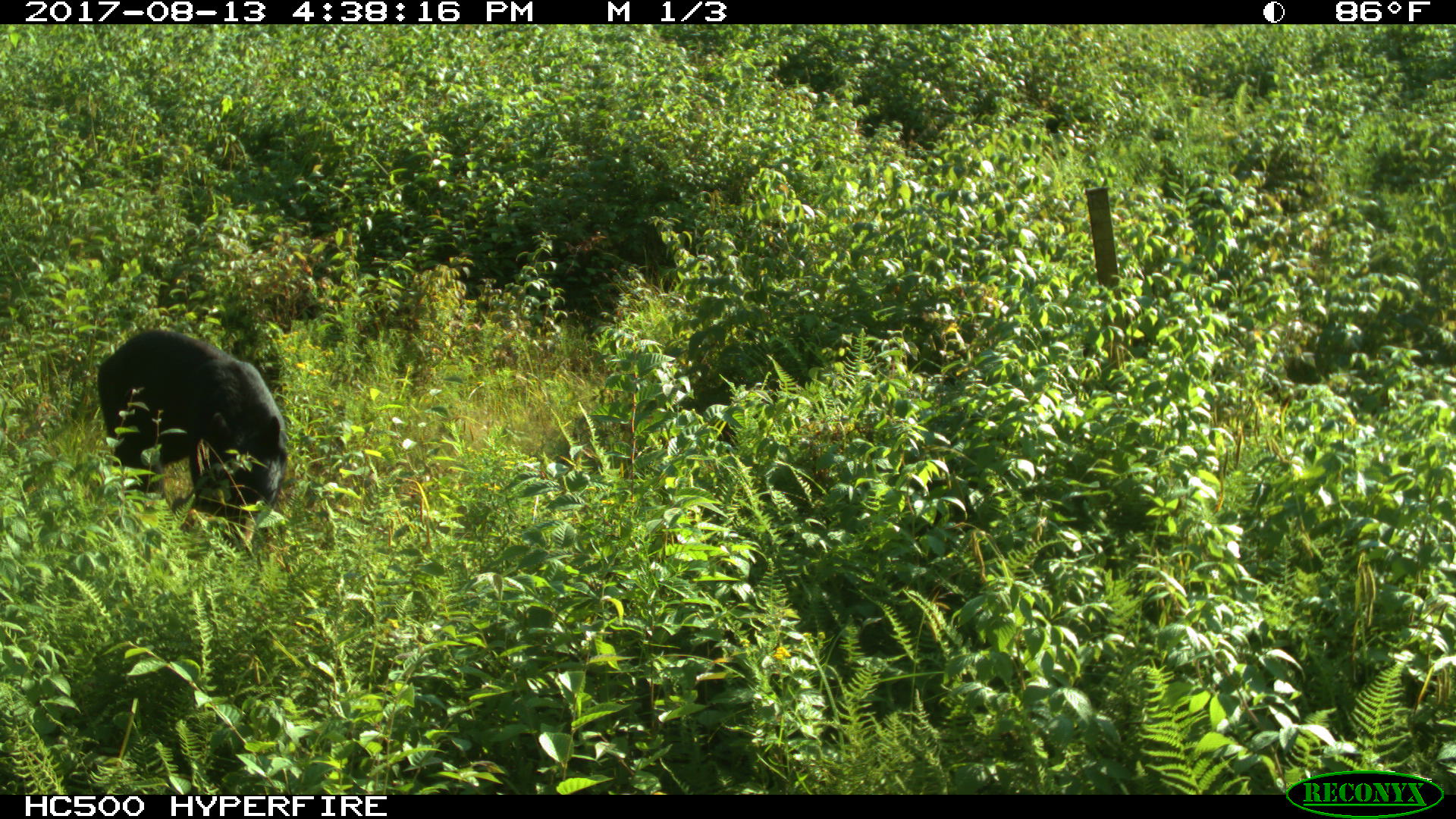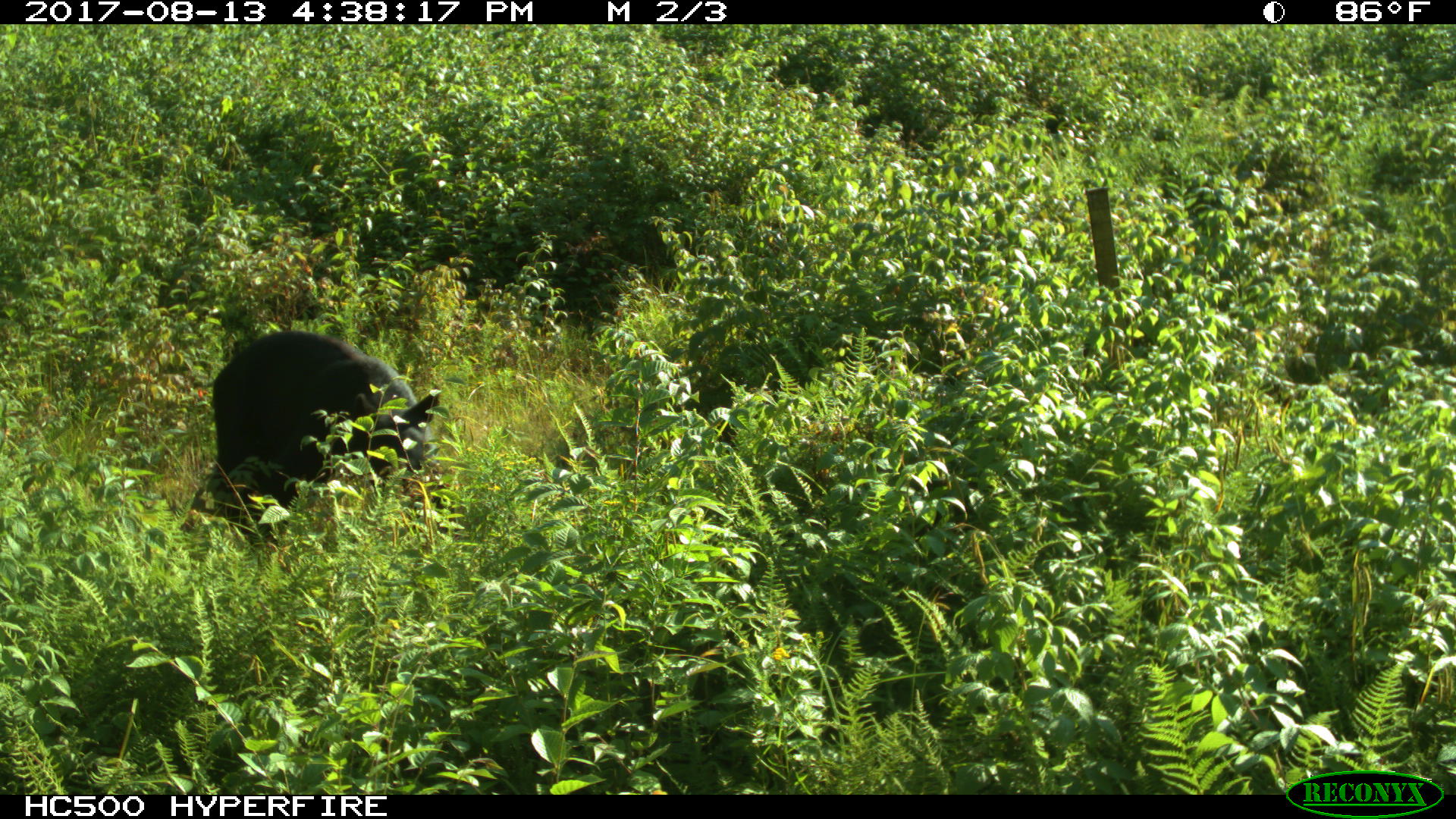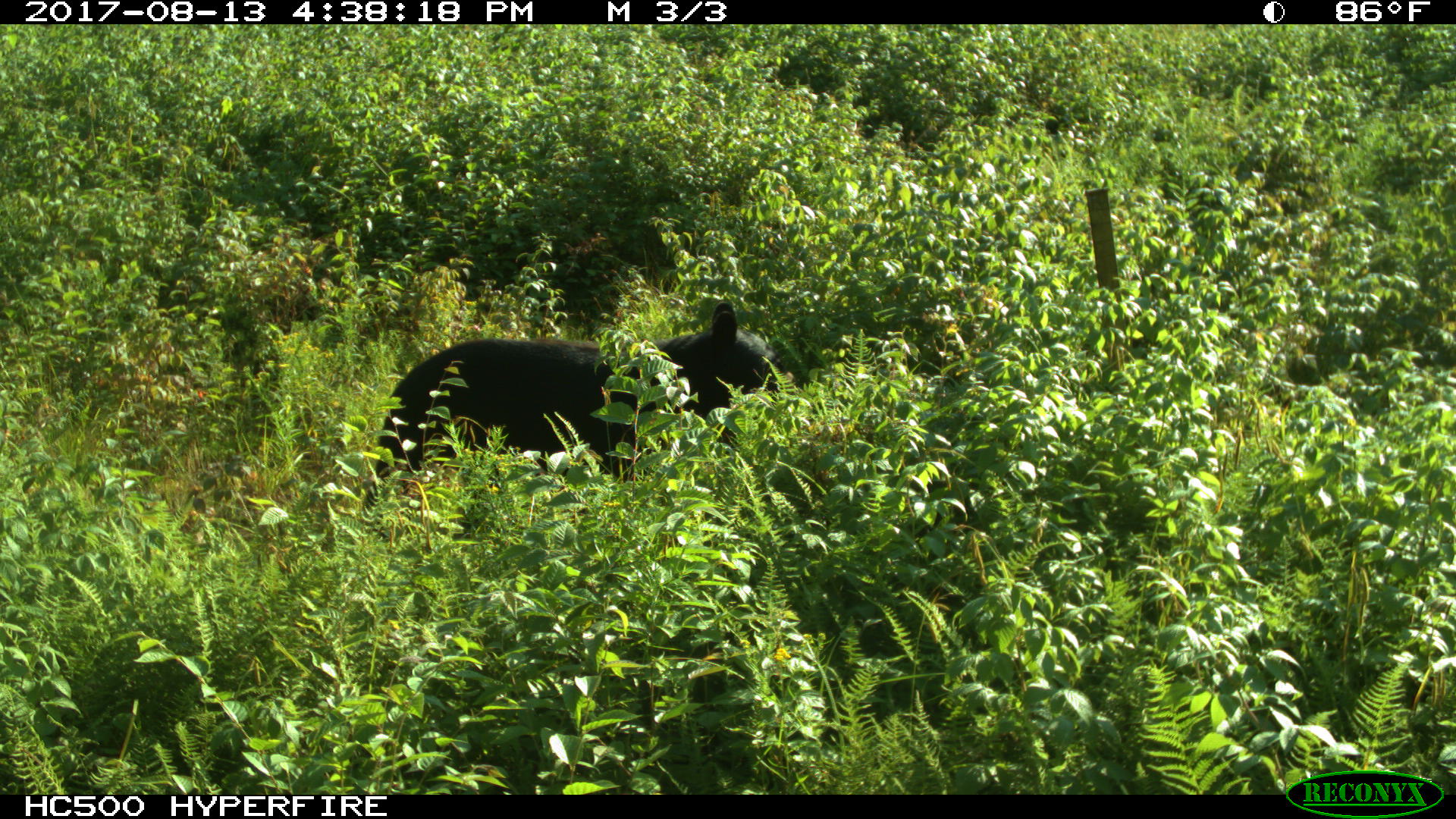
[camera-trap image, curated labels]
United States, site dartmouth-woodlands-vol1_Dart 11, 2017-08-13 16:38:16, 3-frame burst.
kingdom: Animalia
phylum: Chordata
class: Mammalia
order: Carnivora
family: Ursidae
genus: Ursus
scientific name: Ursus americanus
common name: black bear